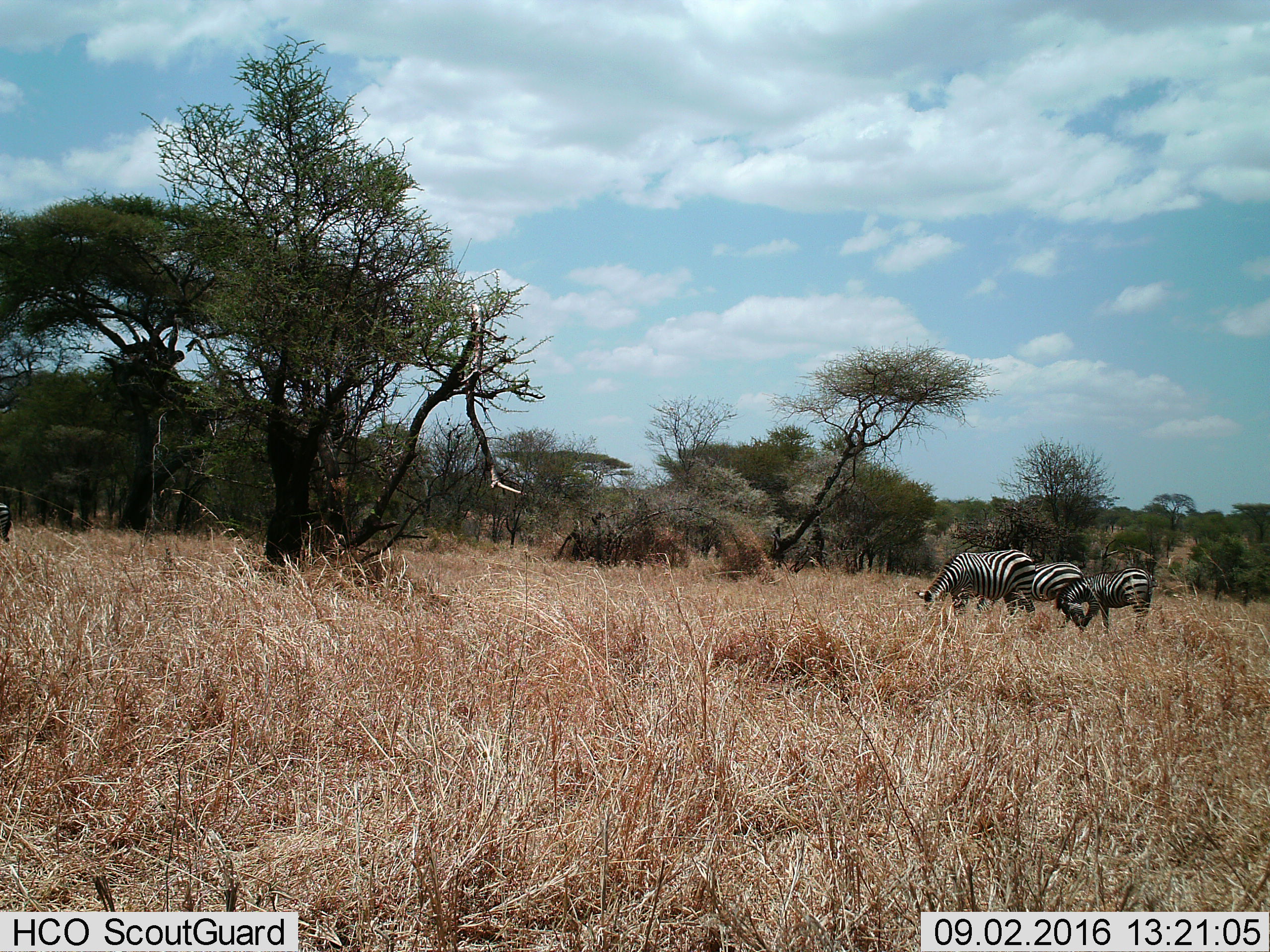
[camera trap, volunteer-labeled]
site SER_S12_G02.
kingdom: Animalia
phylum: Chordata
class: Mammalia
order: Perissodactyla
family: Equidae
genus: Equus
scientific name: Equus quagga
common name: plains zebra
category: zebraplains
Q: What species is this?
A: Zebraplains (plains zebra) (Equus quagga).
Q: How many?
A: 4.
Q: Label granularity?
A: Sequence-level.